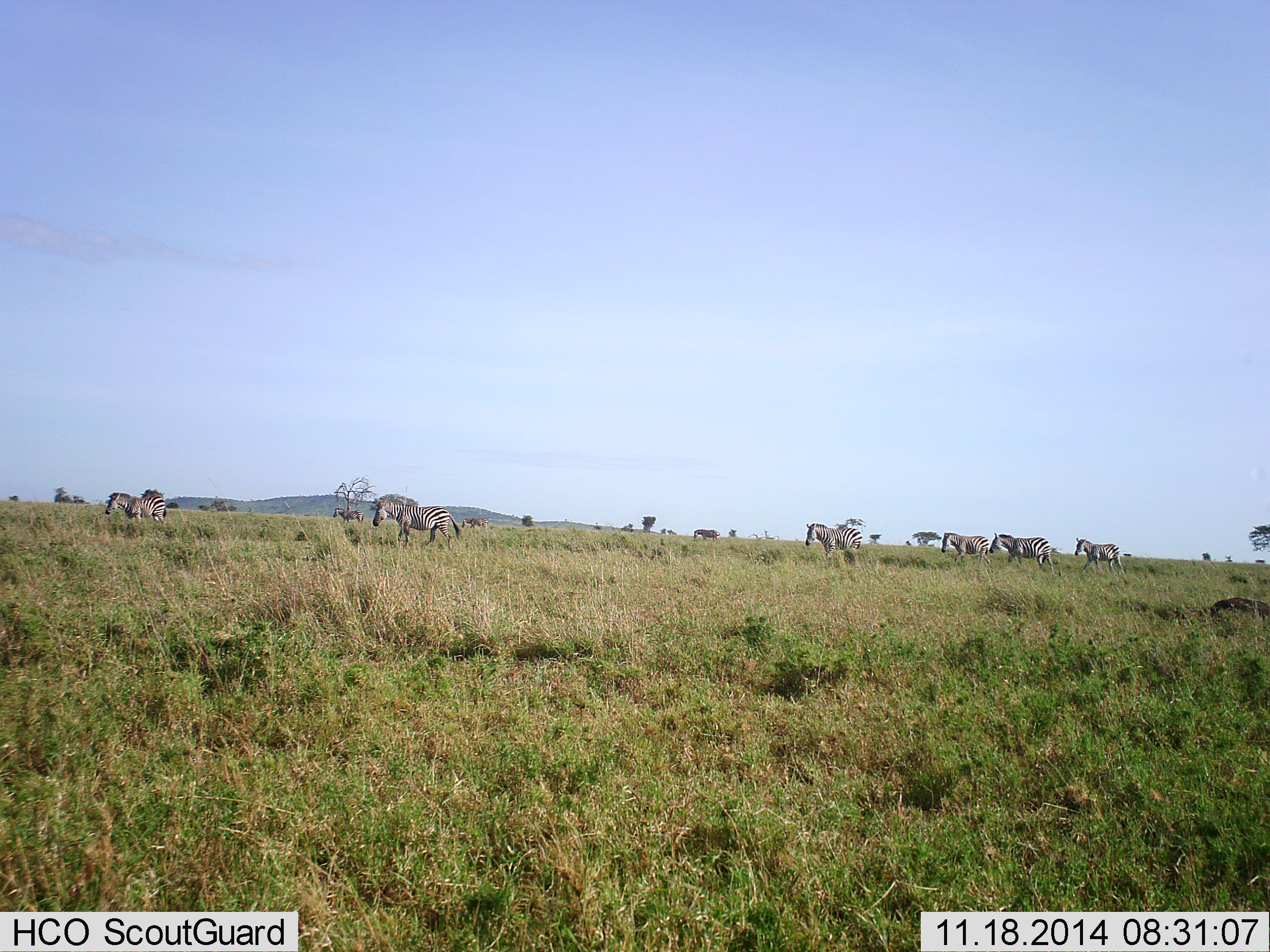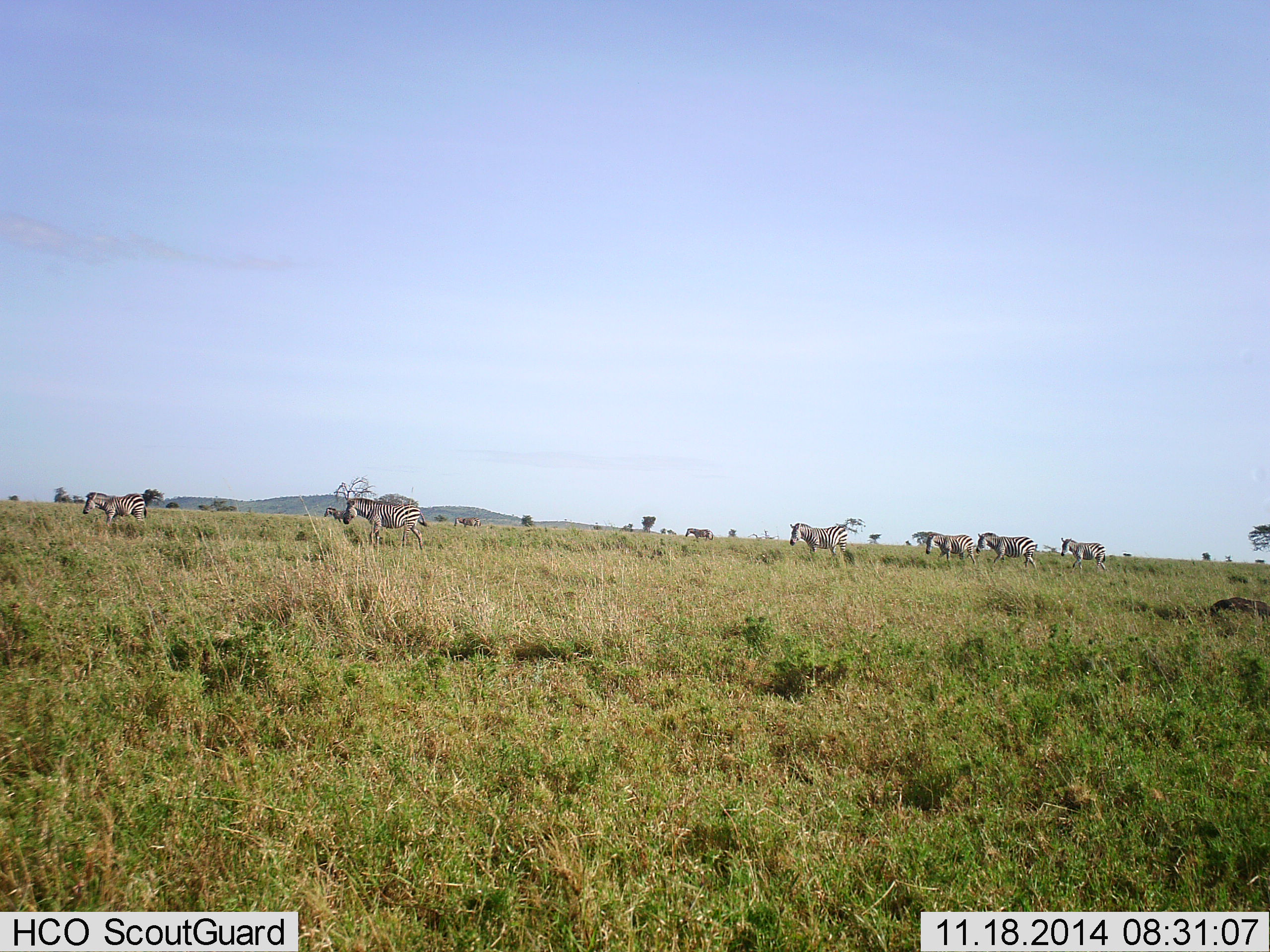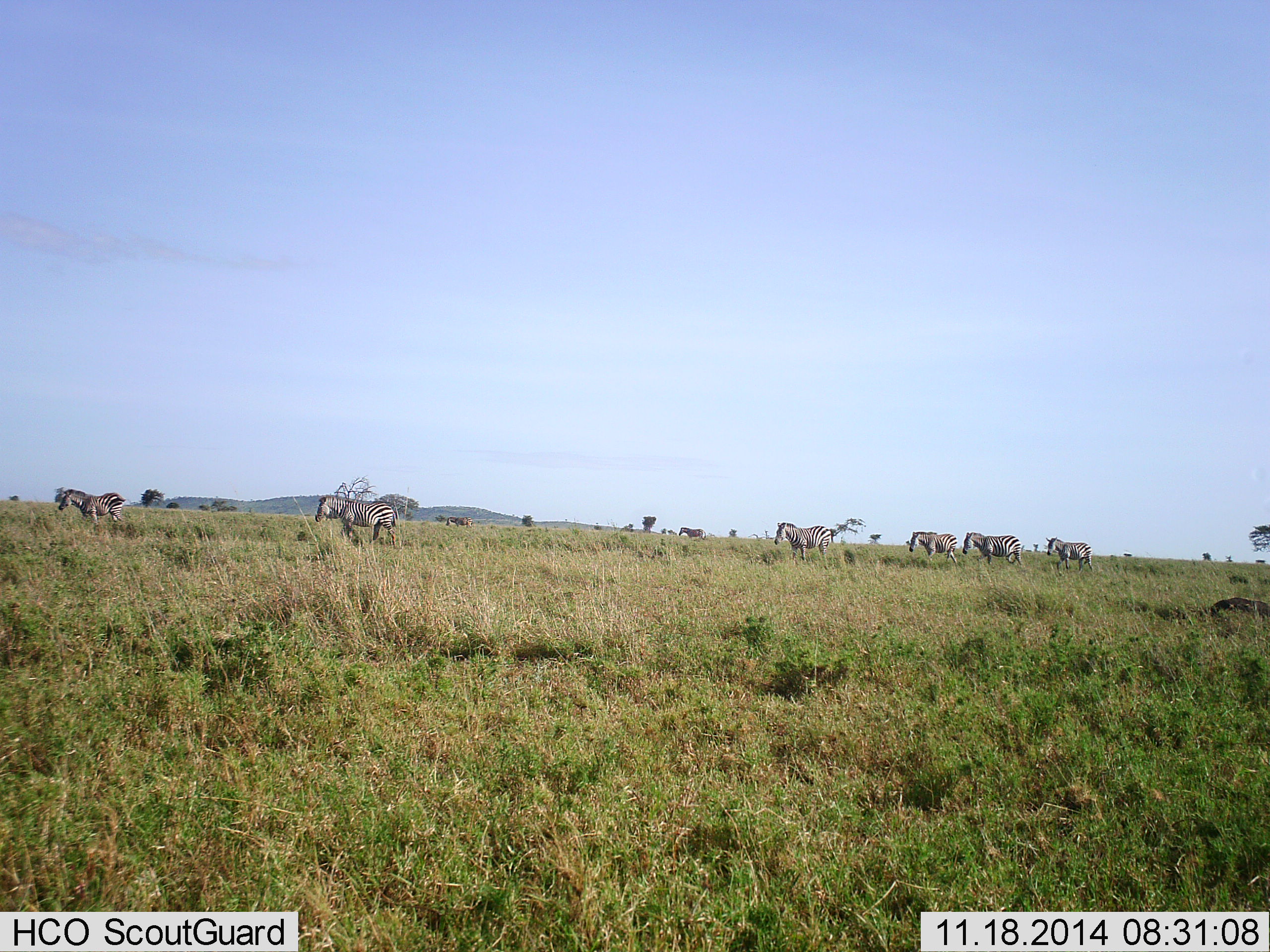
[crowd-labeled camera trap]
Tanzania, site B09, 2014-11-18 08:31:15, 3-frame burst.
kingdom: Animalia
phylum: Chordata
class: Mammalia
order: Perissodactyla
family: Equidae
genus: Equus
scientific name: Equus quagga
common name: plains zebra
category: zebra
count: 8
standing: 20%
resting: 0%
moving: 100%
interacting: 0%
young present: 0%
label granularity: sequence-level